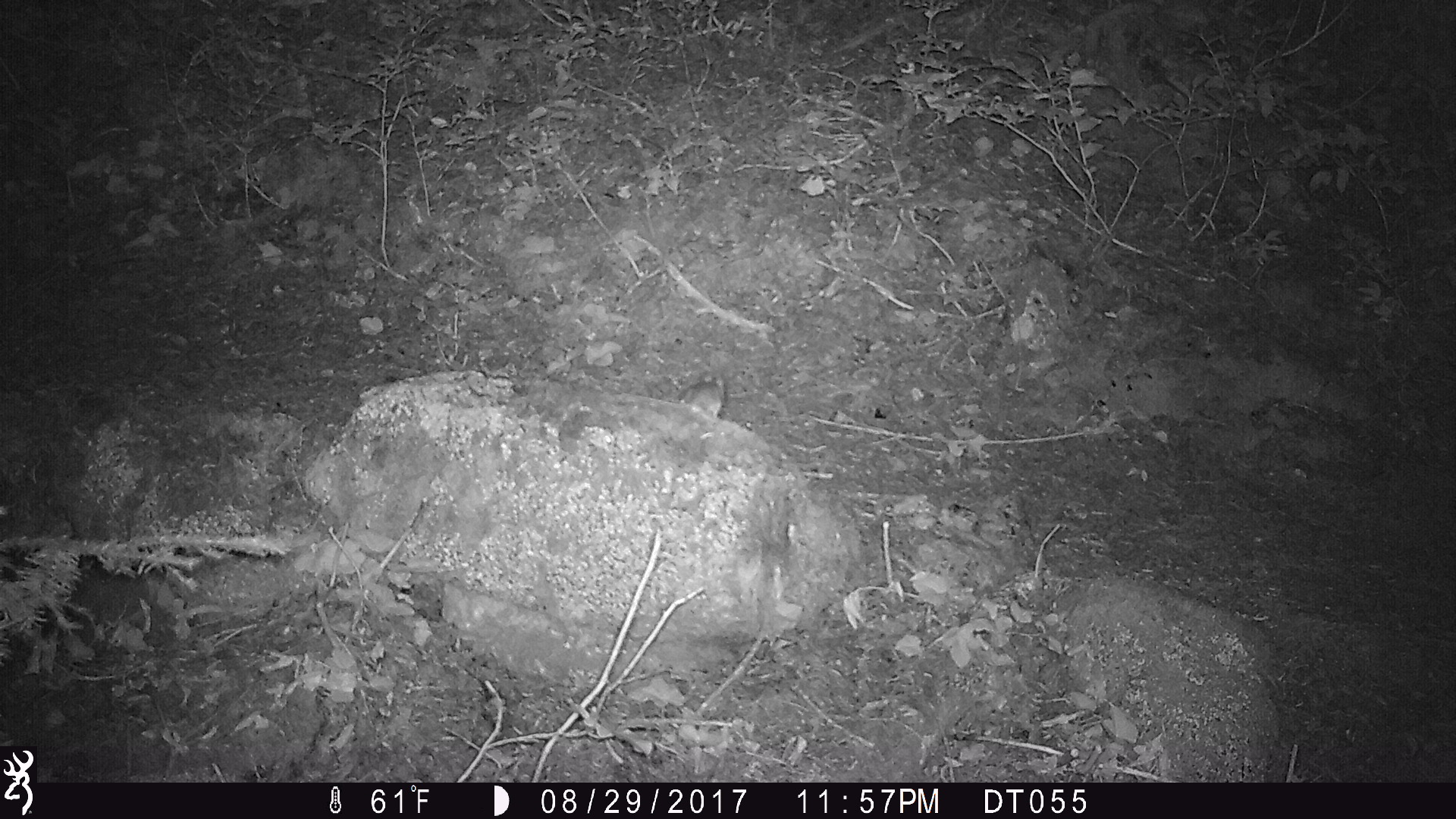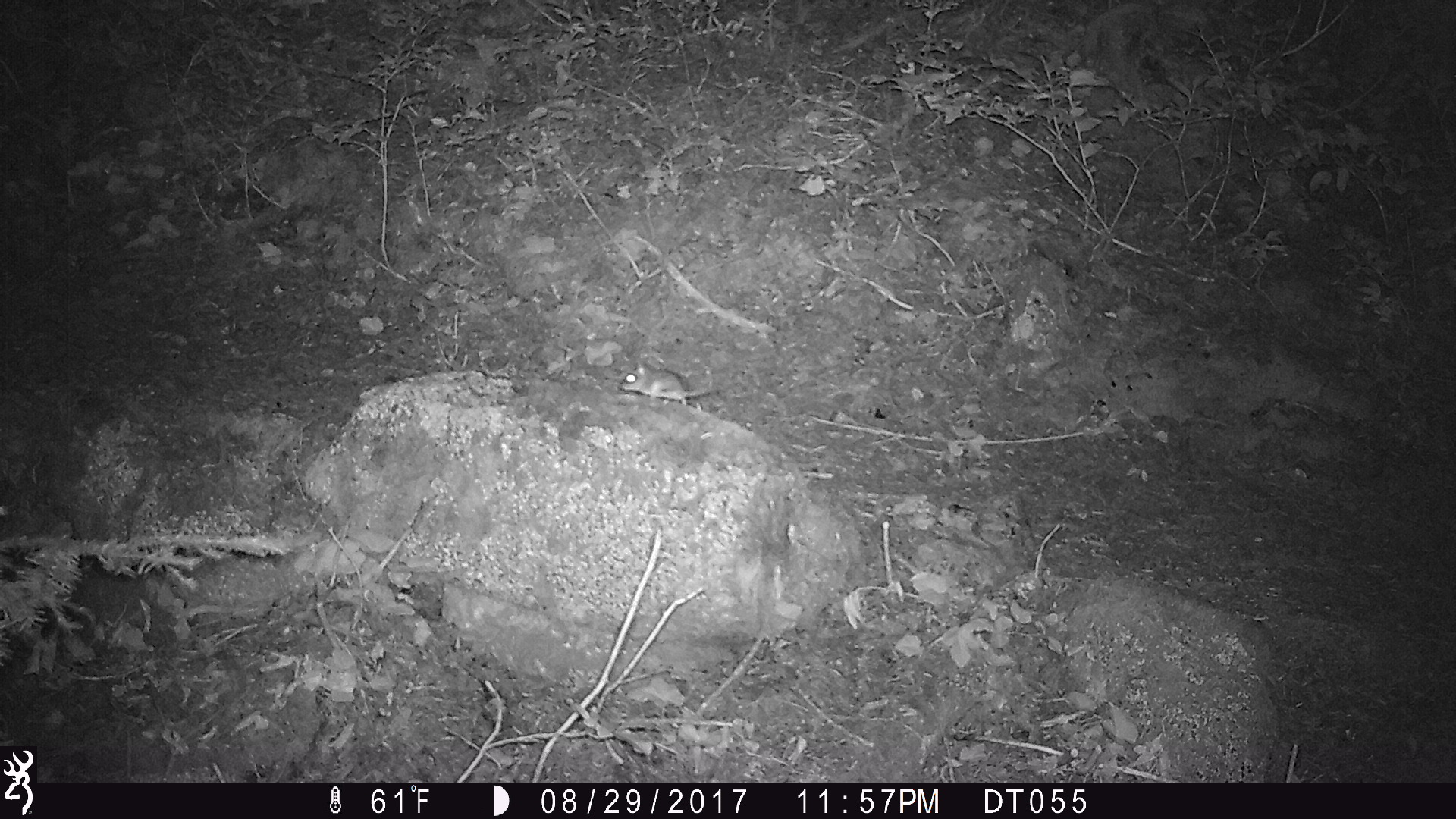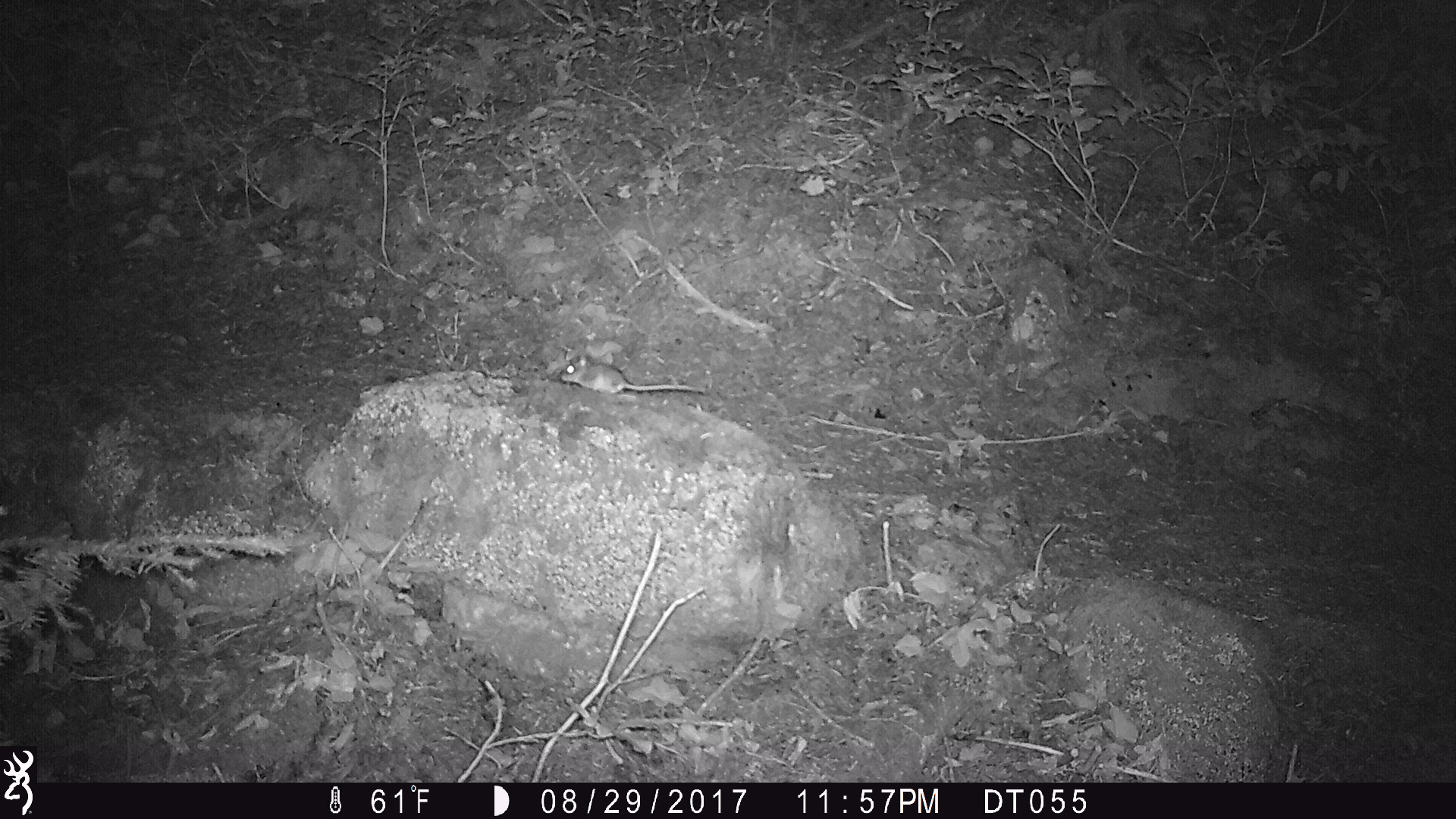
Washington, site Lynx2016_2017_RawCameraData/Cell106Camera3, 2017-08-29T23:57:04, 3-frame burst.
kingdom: Animalia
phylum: Chordata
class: Mammalia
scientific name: Mammalia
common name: small mammal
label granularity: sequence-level